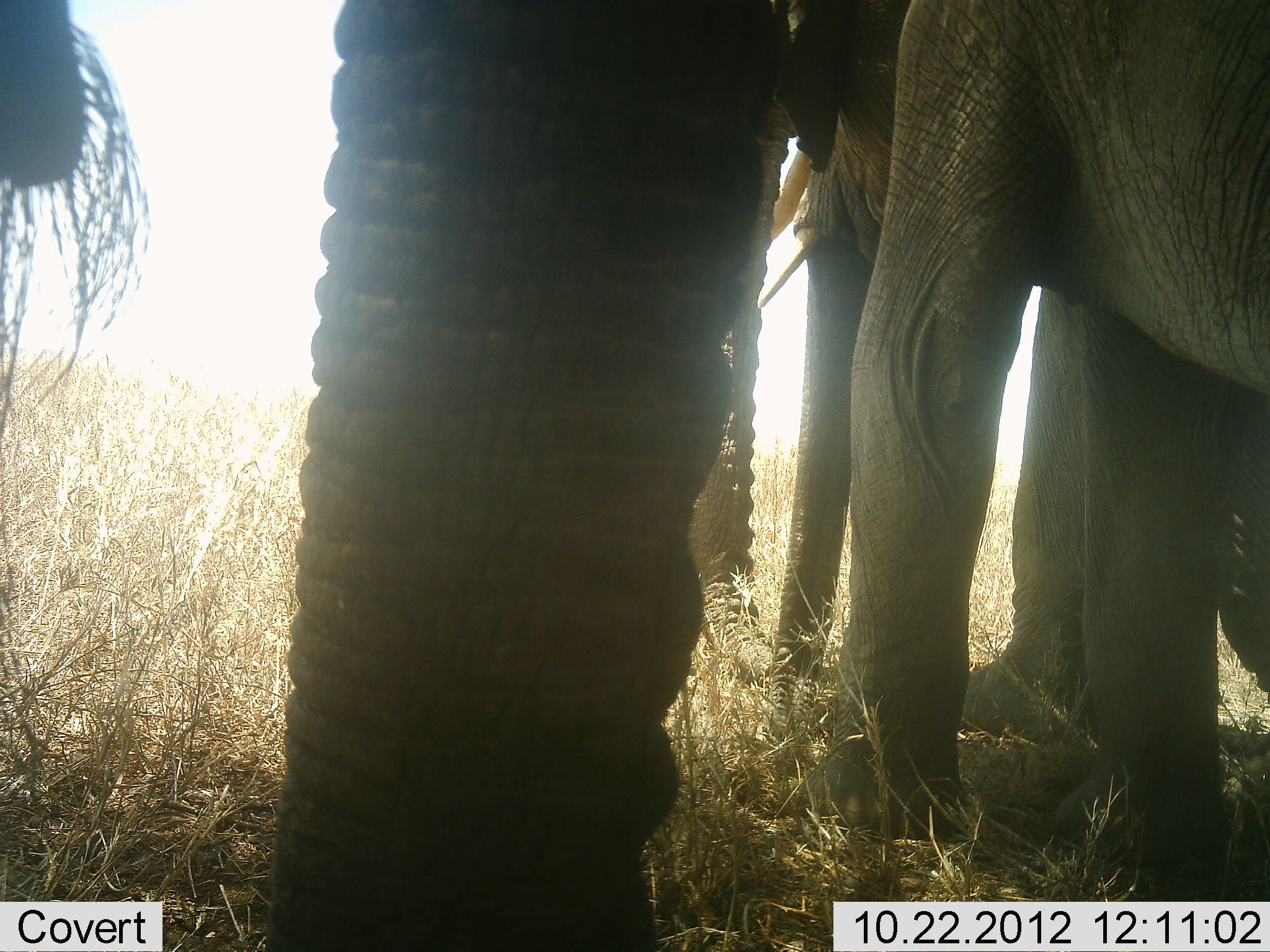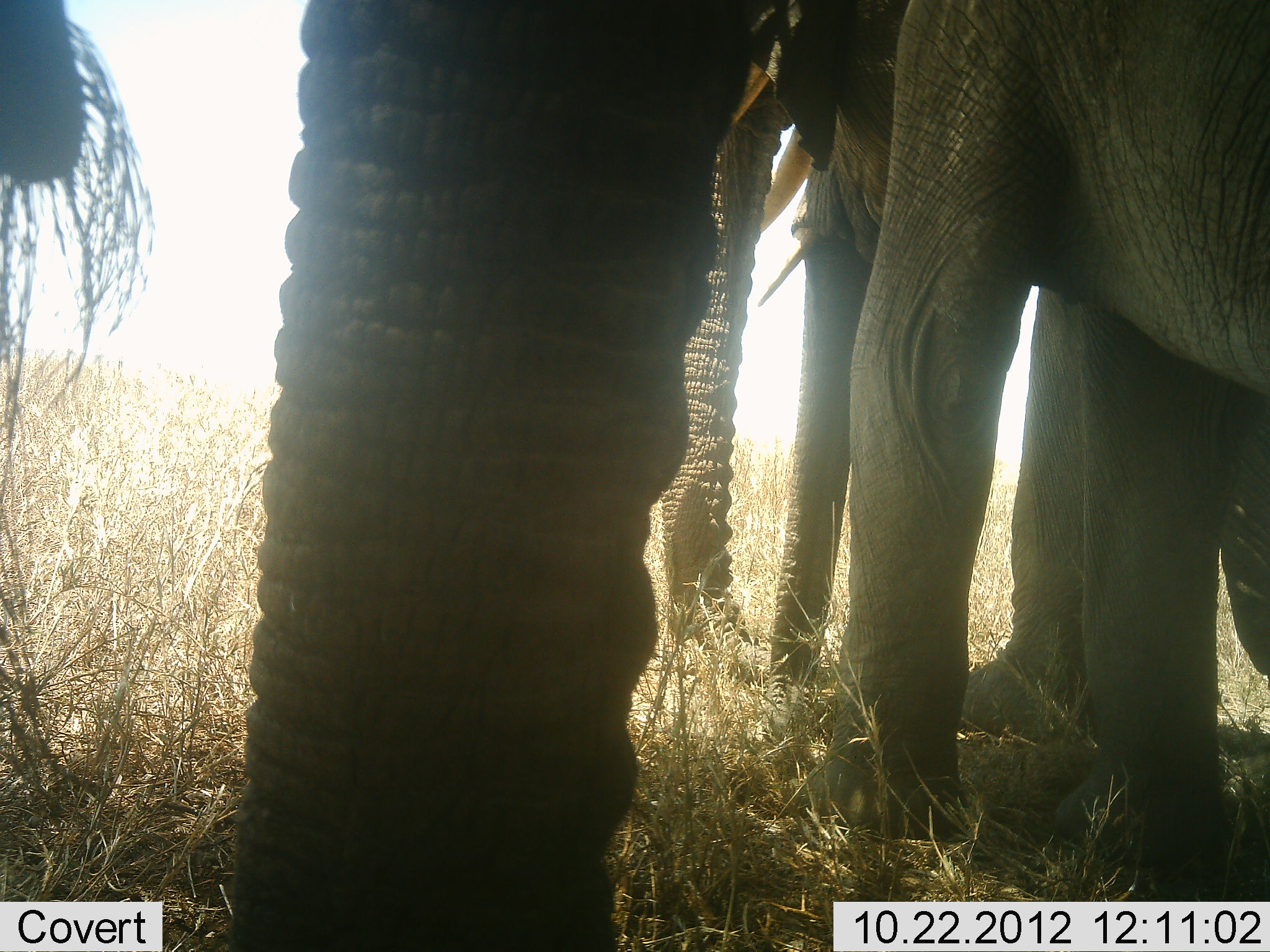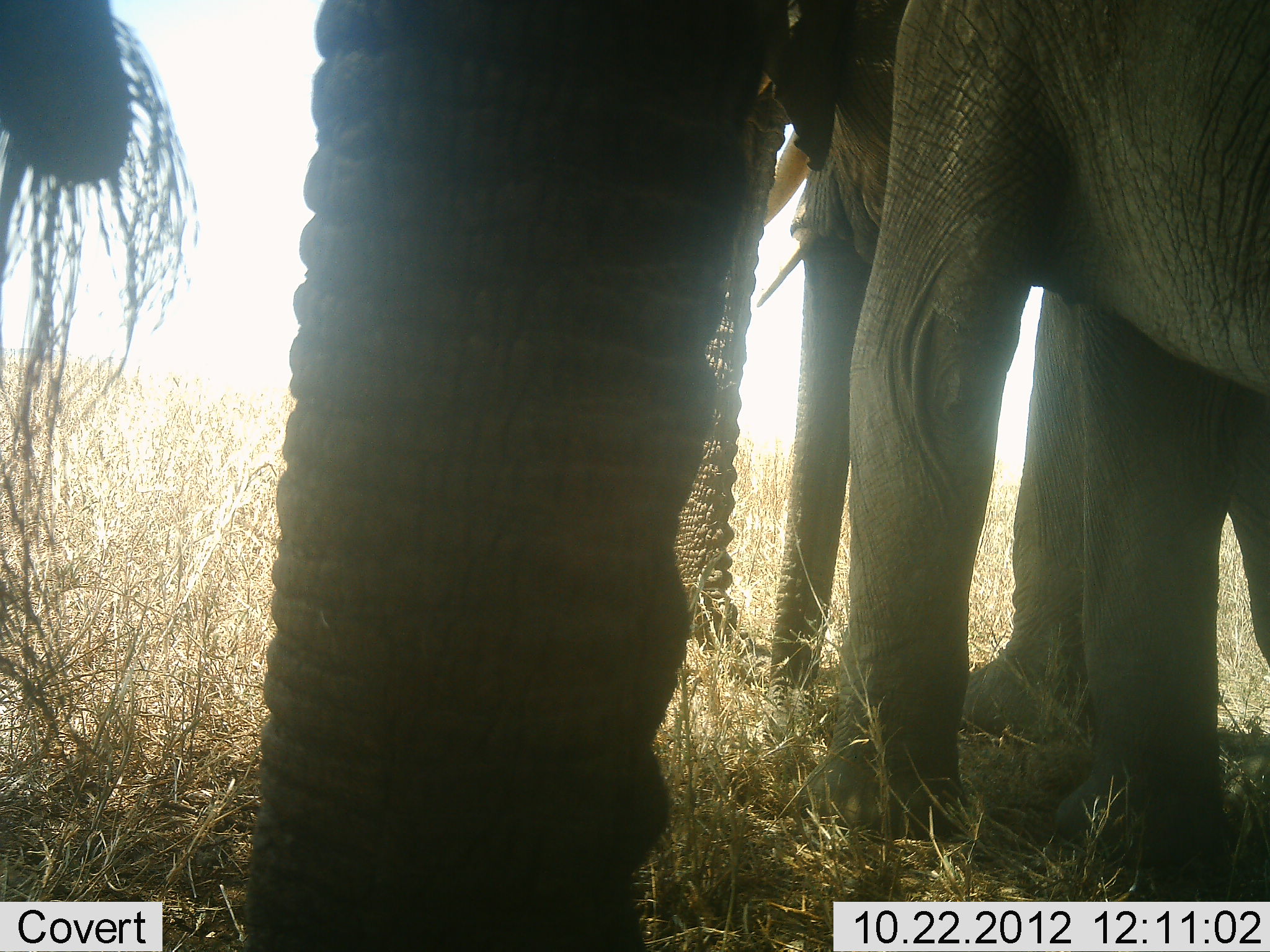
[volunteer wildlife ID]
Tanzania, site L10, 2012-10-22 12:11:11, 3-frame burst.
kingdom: Animalia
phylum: Chordata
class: Mammalia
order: Proboscidea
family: Elephantidae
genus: Loxodonta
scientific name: Loxodonta africana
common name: african bush elephant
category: elephant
Elephant (african bush elephant) (Loxodonta africana), count 4. Behavior (volunteer vote fractions): standing 80%, resting 0%, moving 20%, interacting 10%. Young present (vote fraction): 20%. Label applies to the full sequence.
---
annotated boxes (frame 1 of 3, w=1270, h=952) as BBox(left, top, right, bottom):
group: BBox(0, 0, 1269, 952)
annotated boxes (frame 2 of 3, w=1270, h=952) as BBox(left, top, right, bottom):
group: BBox(1, 1, 1270, 951)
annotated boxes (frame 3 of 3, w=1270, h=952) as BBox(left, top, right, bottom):
group: BBox(1, 1, 1268, 952)